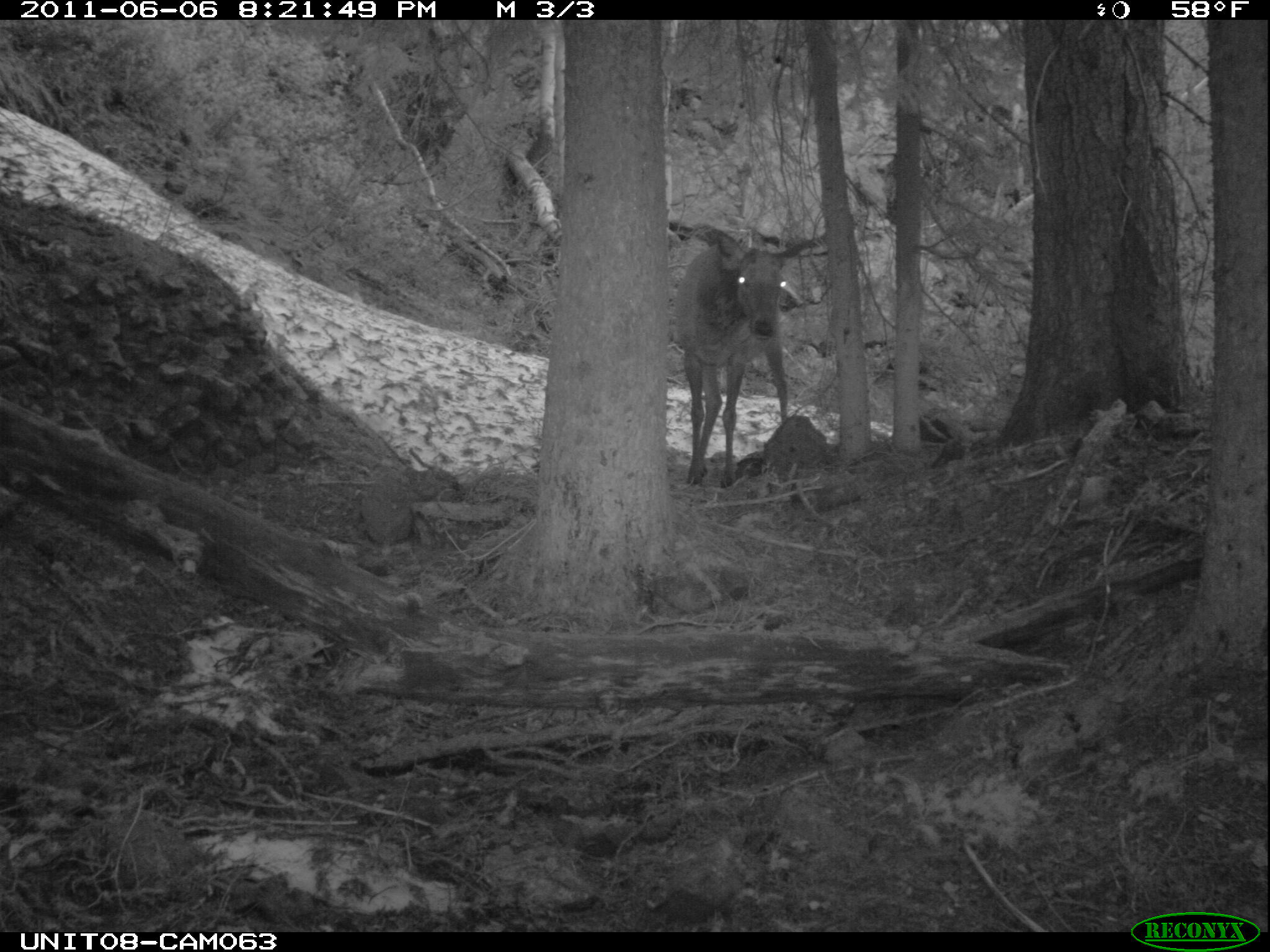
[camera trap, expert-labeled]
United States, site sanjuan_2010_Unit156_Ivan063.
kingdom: Animalia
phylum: Chordata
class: Mammalia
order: Artiodactyla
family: Cervidae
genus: Cervus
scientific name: Cervus elaphus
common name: red deer